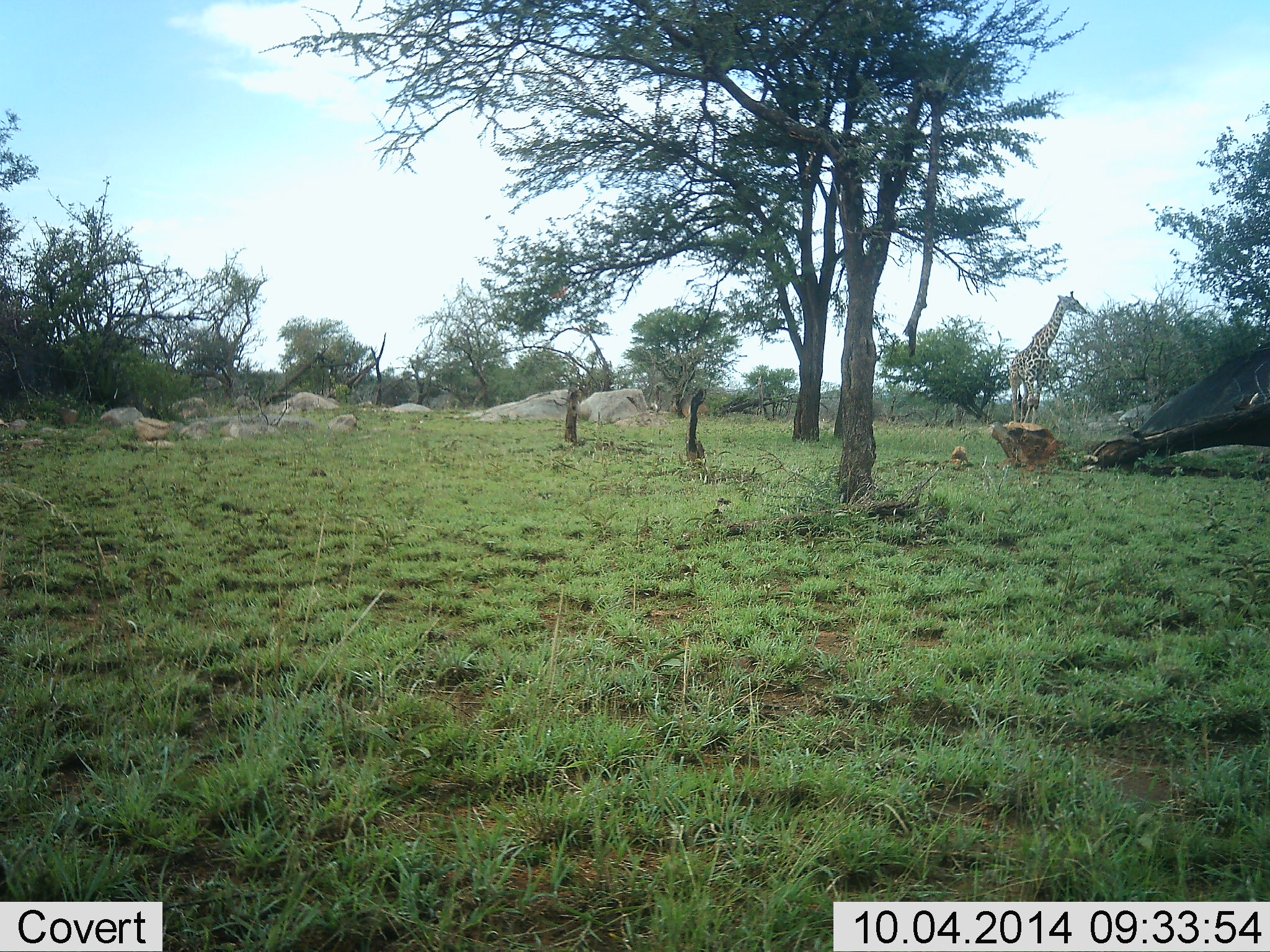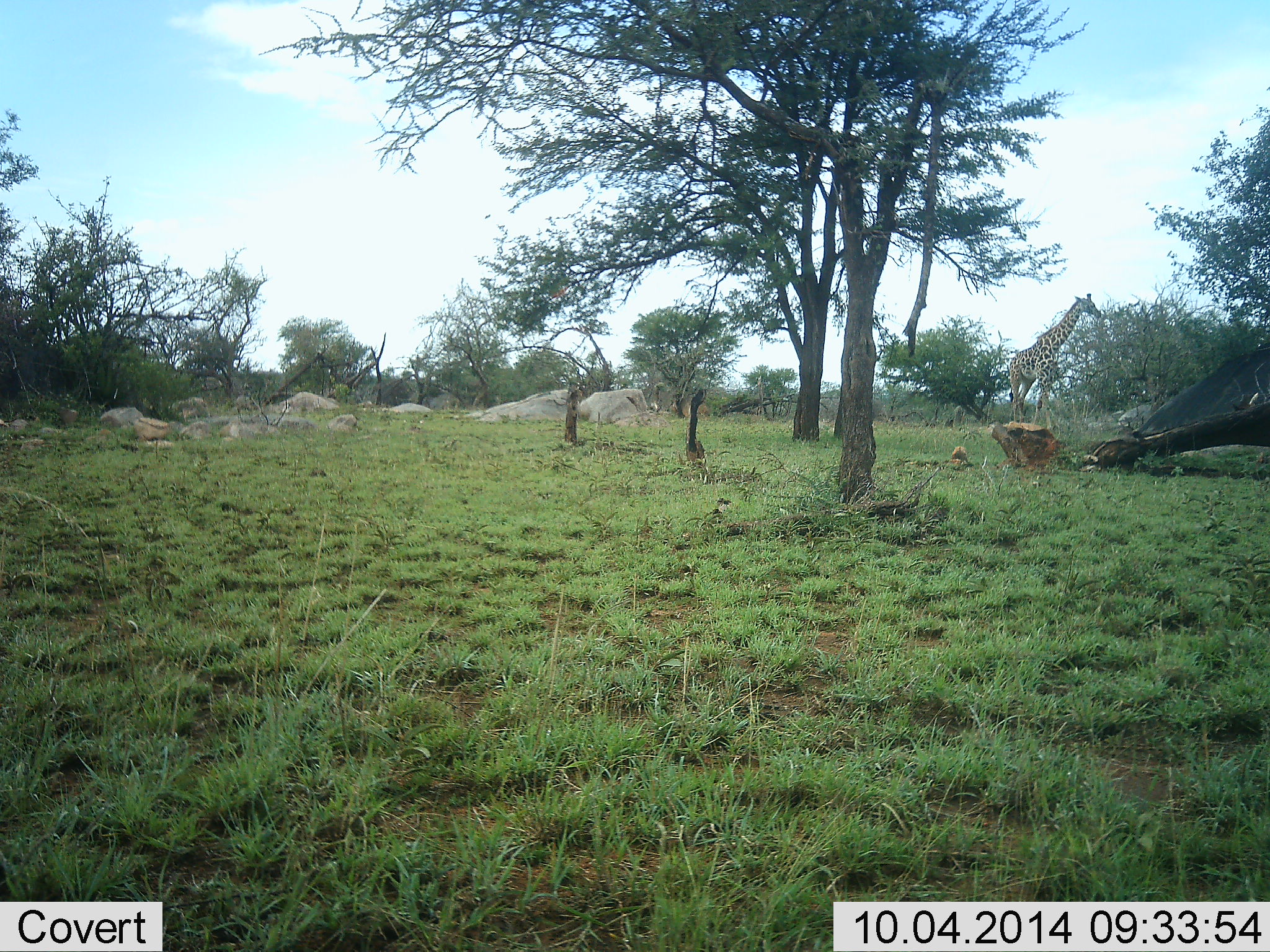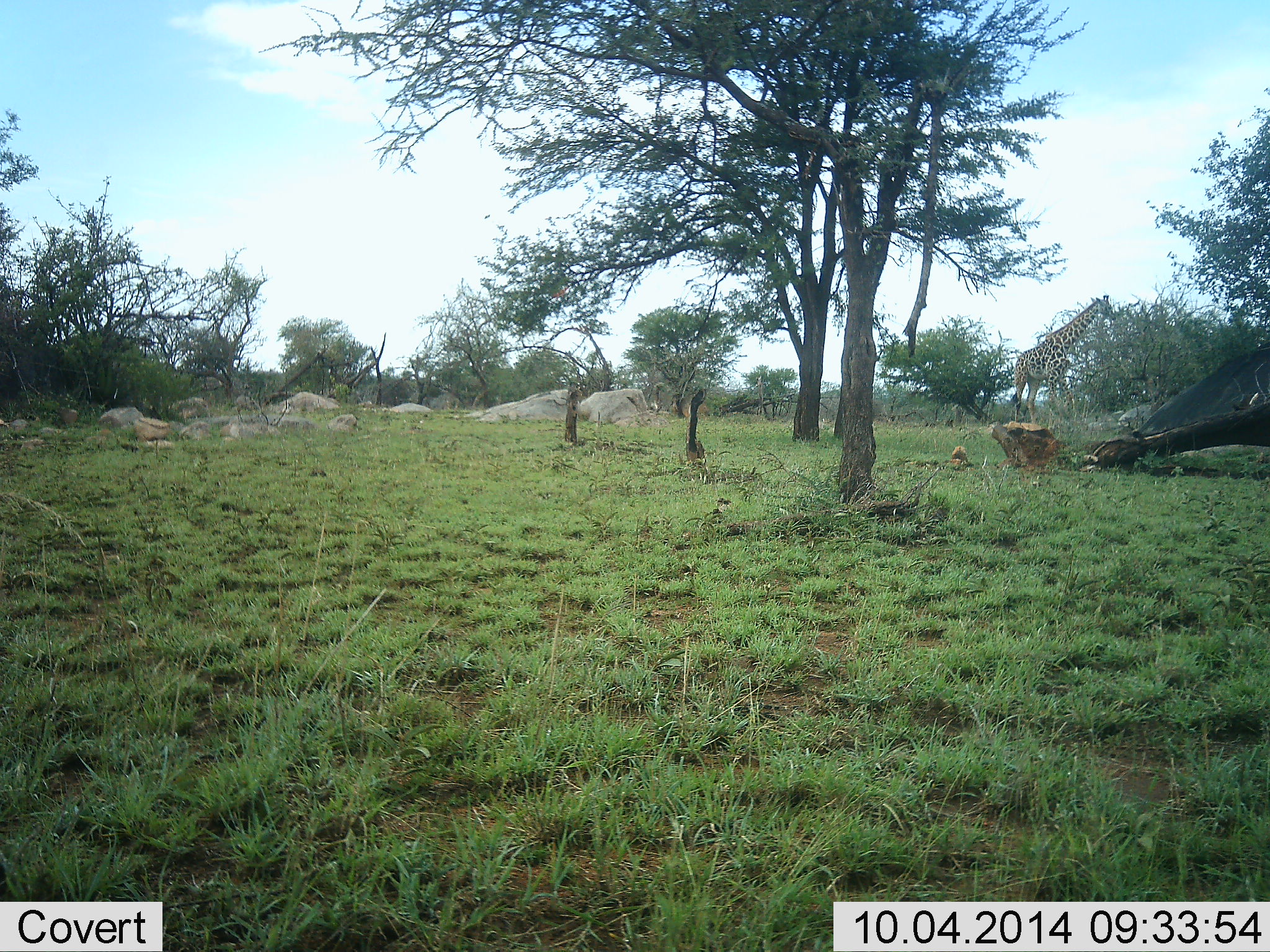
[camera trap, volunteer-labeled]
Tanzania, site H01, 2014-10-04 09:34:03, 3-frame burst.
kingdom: Animalia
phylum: Chordata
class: Mammalia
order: Artiodactyla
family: Giraffidae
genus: Giraffa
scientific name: Giraffa camelopardalis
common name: giraffe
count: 1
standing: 45%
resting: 0%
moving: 27%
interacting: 0%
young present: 0%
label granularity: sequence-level